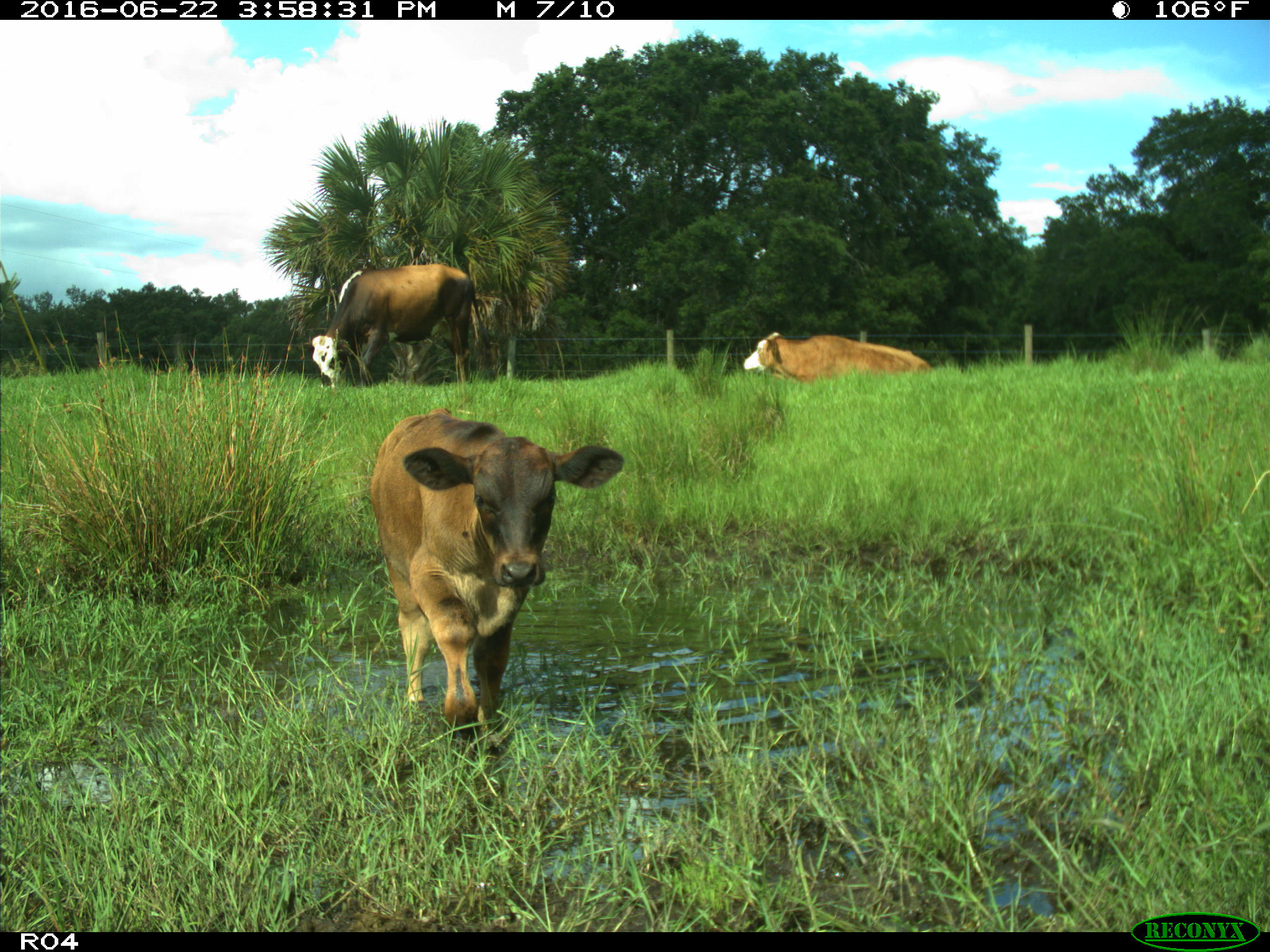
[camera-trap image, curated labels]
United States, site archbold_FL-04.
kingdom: Animalia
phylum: Chordata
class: Mammalia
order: Artiodactyla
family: Bovidae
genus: Bos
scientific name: Bos taurus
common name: domestic cow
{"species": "Bos taurus (domestic cow)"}